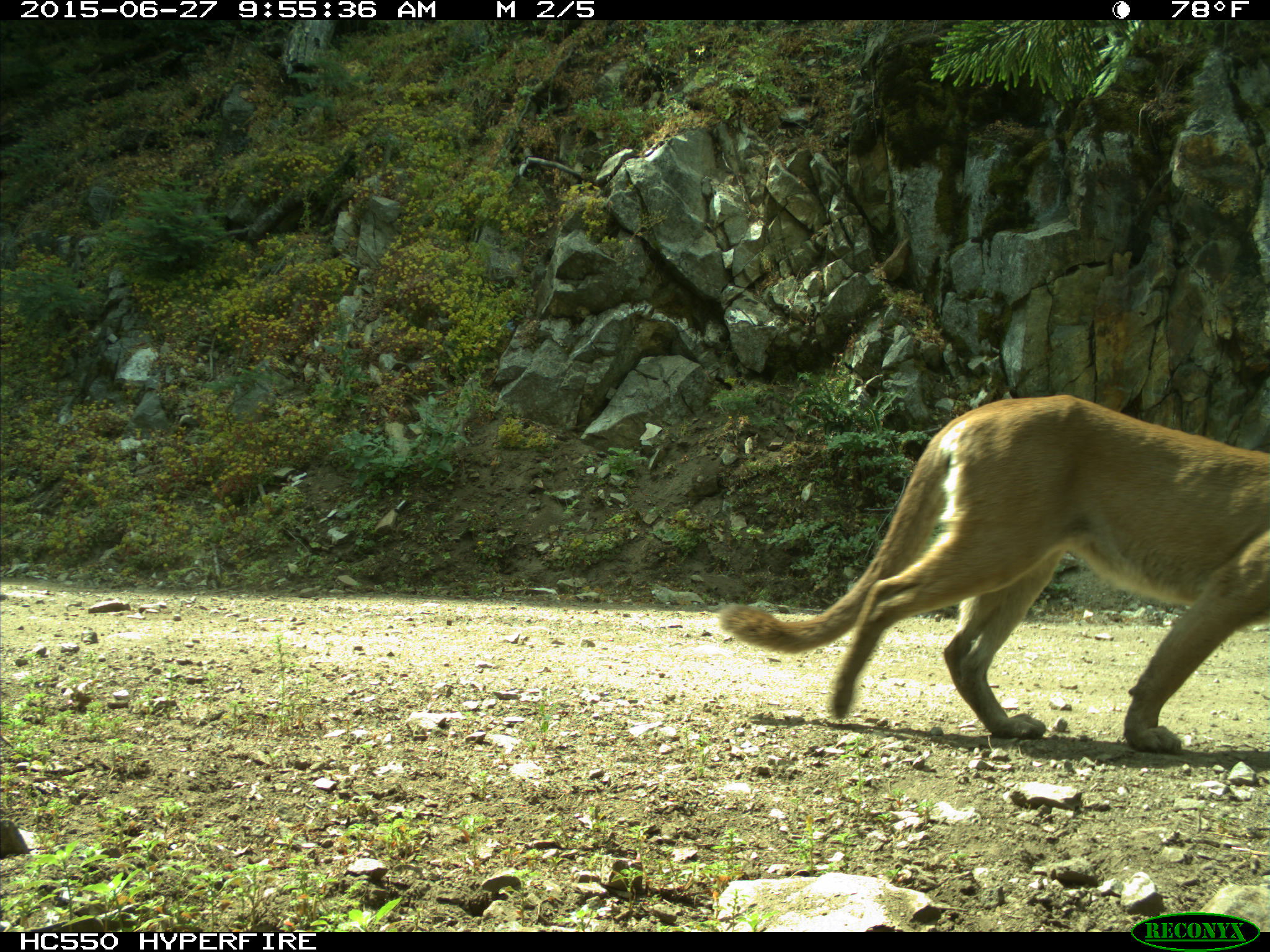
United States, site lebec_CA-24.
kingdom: Animalia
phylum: Chordata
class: Mammalia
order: Carnivora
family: Felidae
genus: Puma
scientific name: Puma concolor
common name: mountain lion